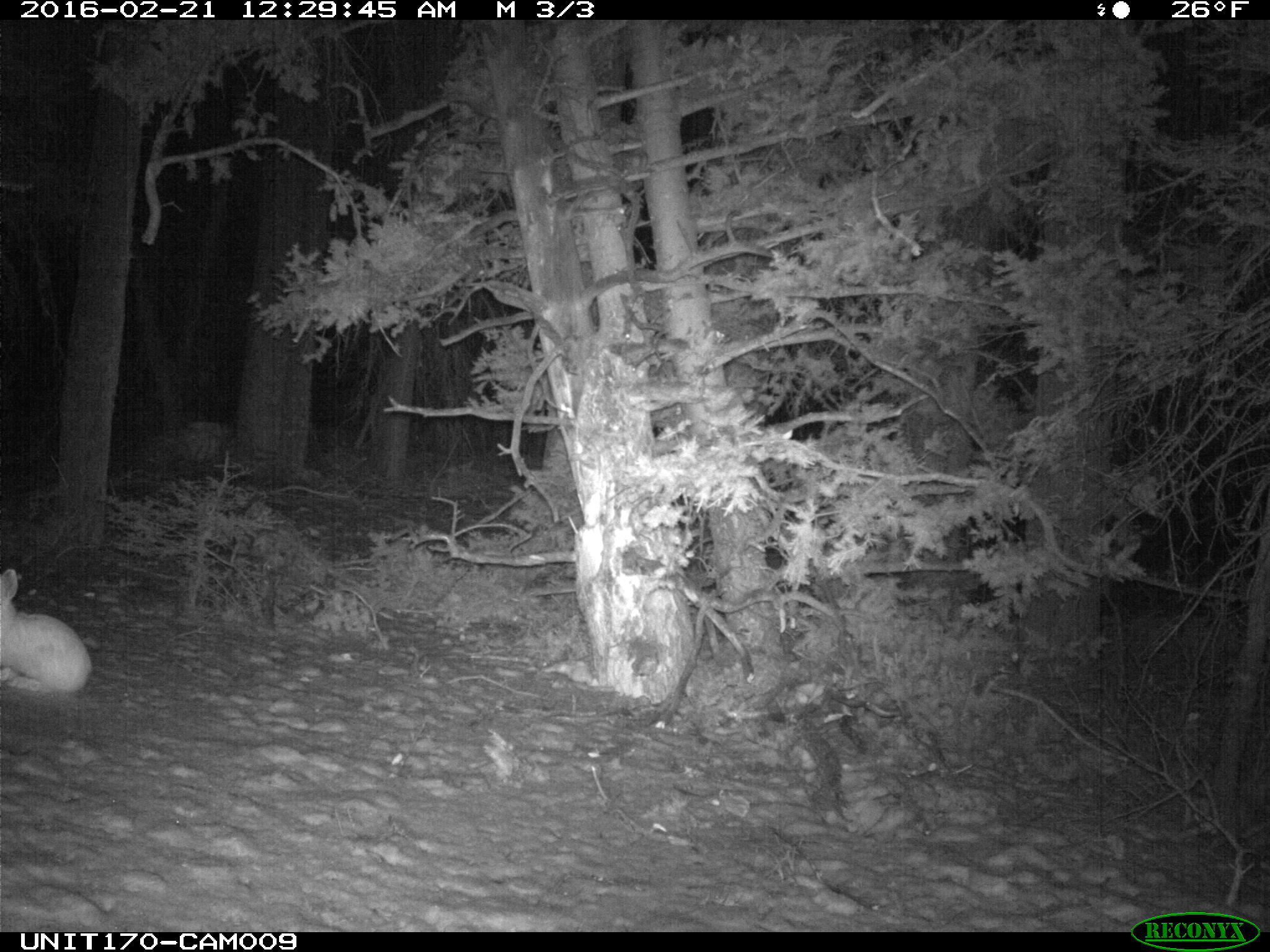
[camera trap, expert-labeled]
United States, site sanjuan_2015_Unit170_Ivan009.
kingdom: Animalia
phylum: Chordata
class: Mammalia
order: Lagomorpha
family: Leporidae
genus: Lepus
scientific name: Lepus americanus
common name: snowshoe hare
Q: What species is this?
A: Lepus americanus (snowshoe hare).